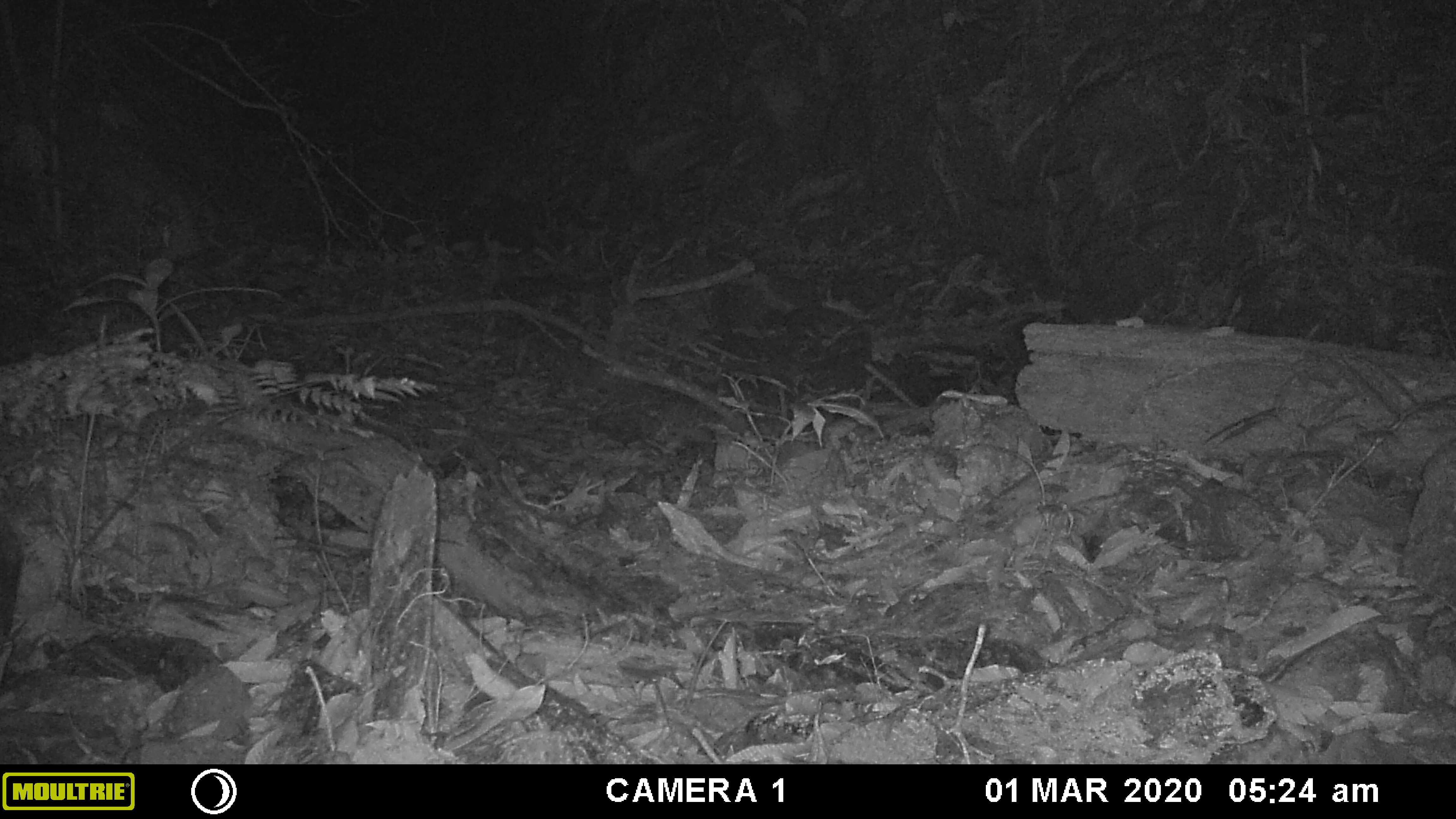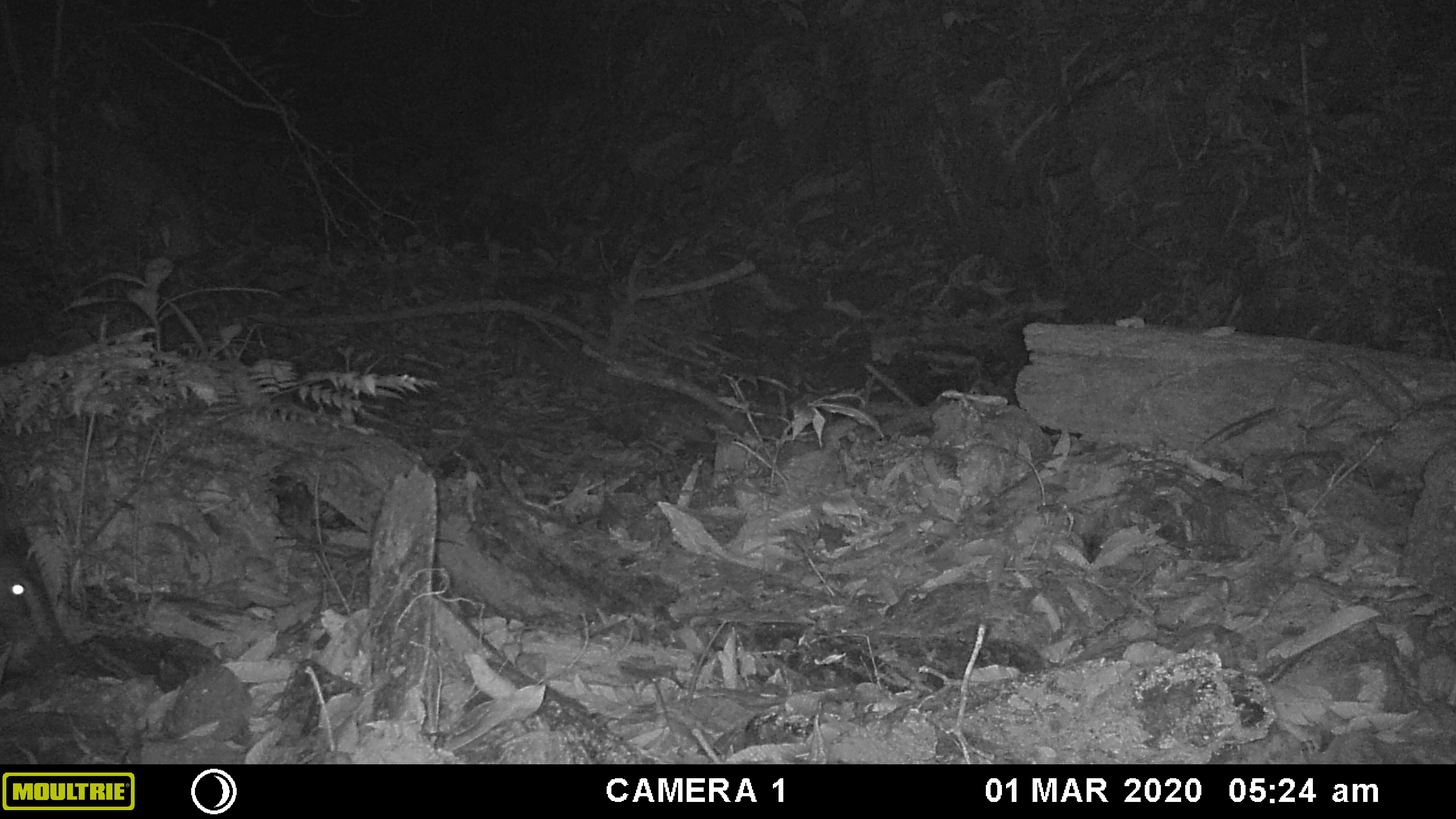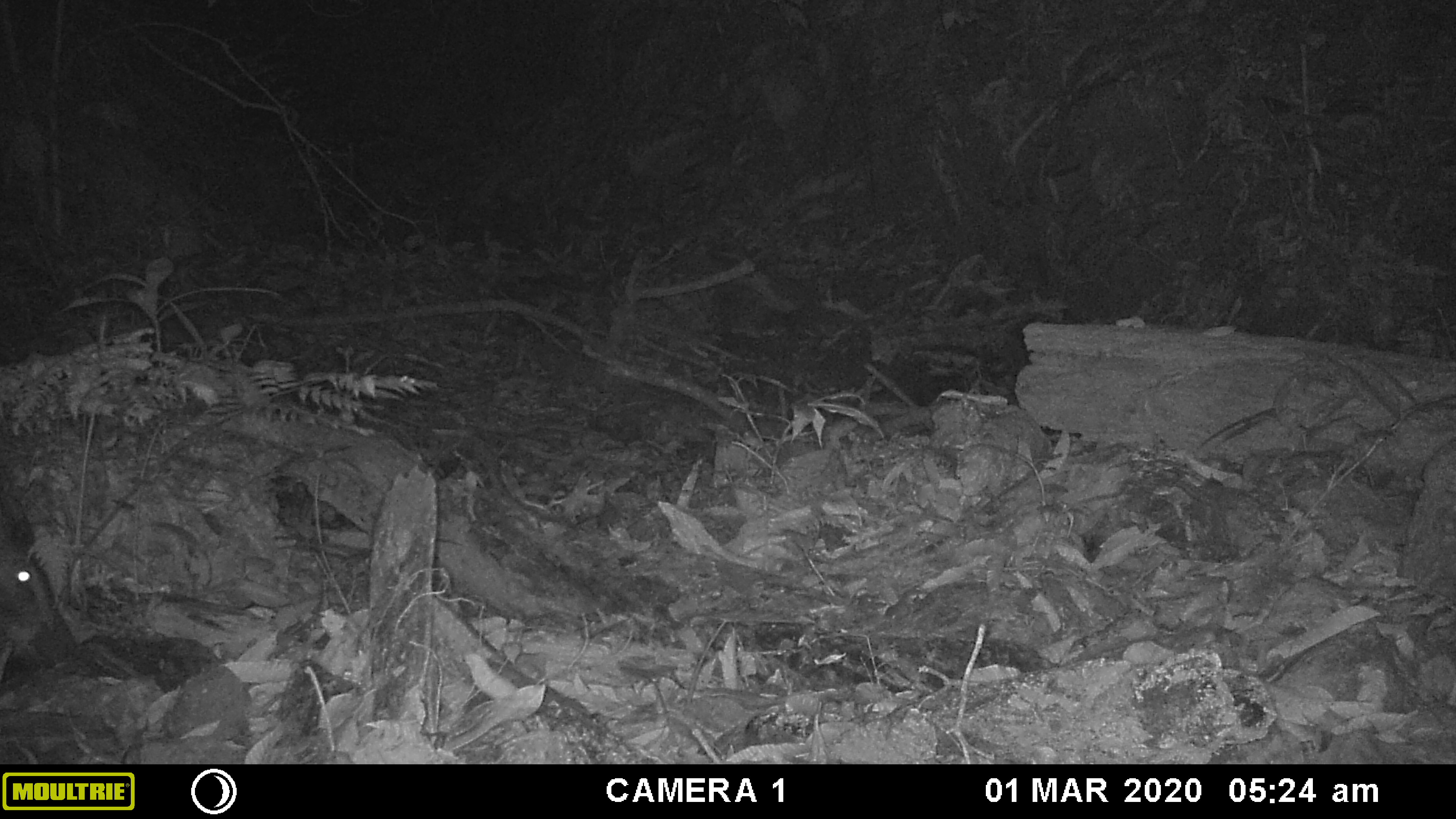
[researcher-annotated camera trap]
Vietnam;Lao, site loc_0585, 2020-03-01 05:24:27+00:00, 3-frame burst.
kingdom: Animalia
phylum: Chordata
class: Mammalia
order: Artiodactyla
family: Suidae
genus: Sus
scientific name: Sus scrofa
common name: eurasian wild pig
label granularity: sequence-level